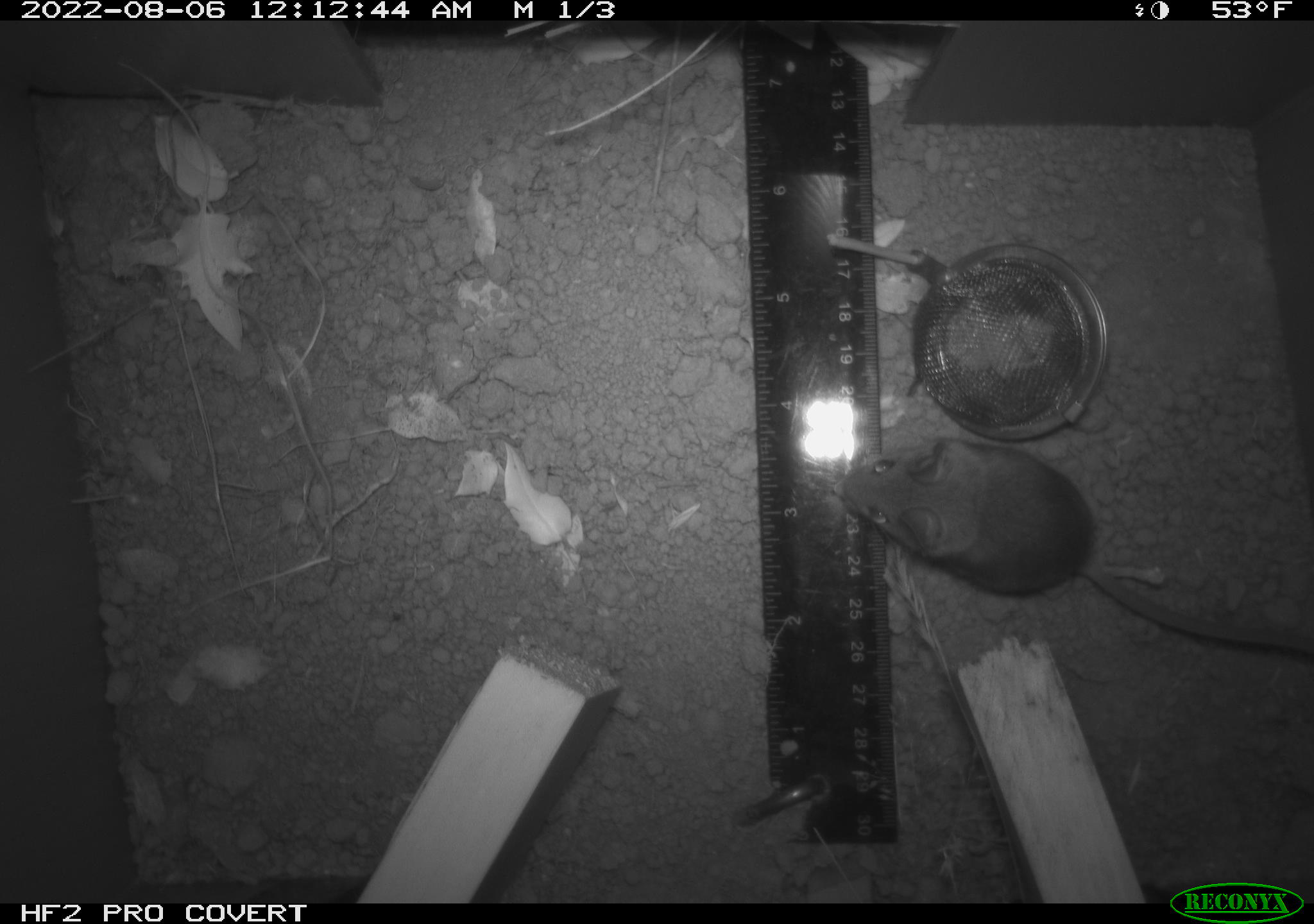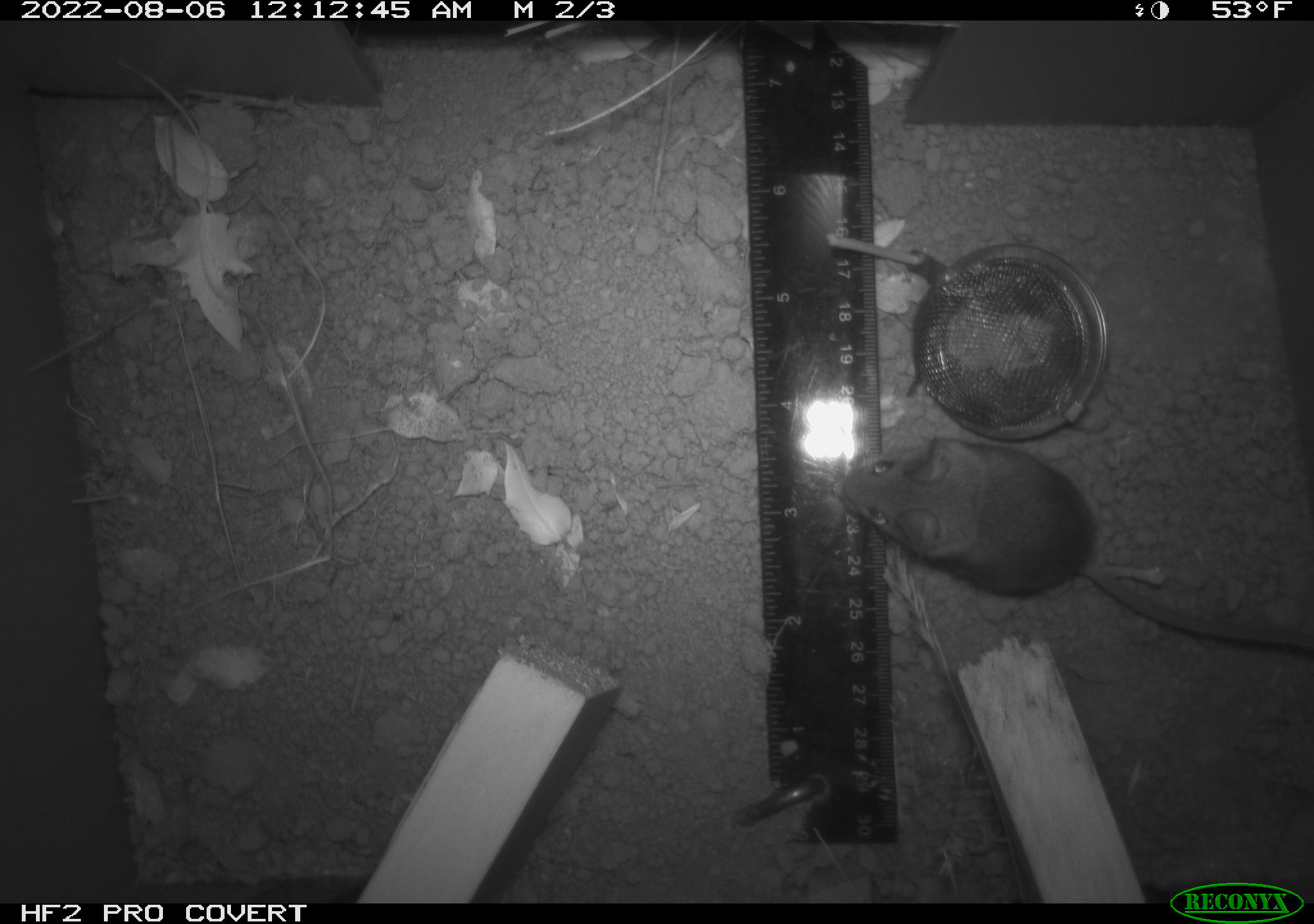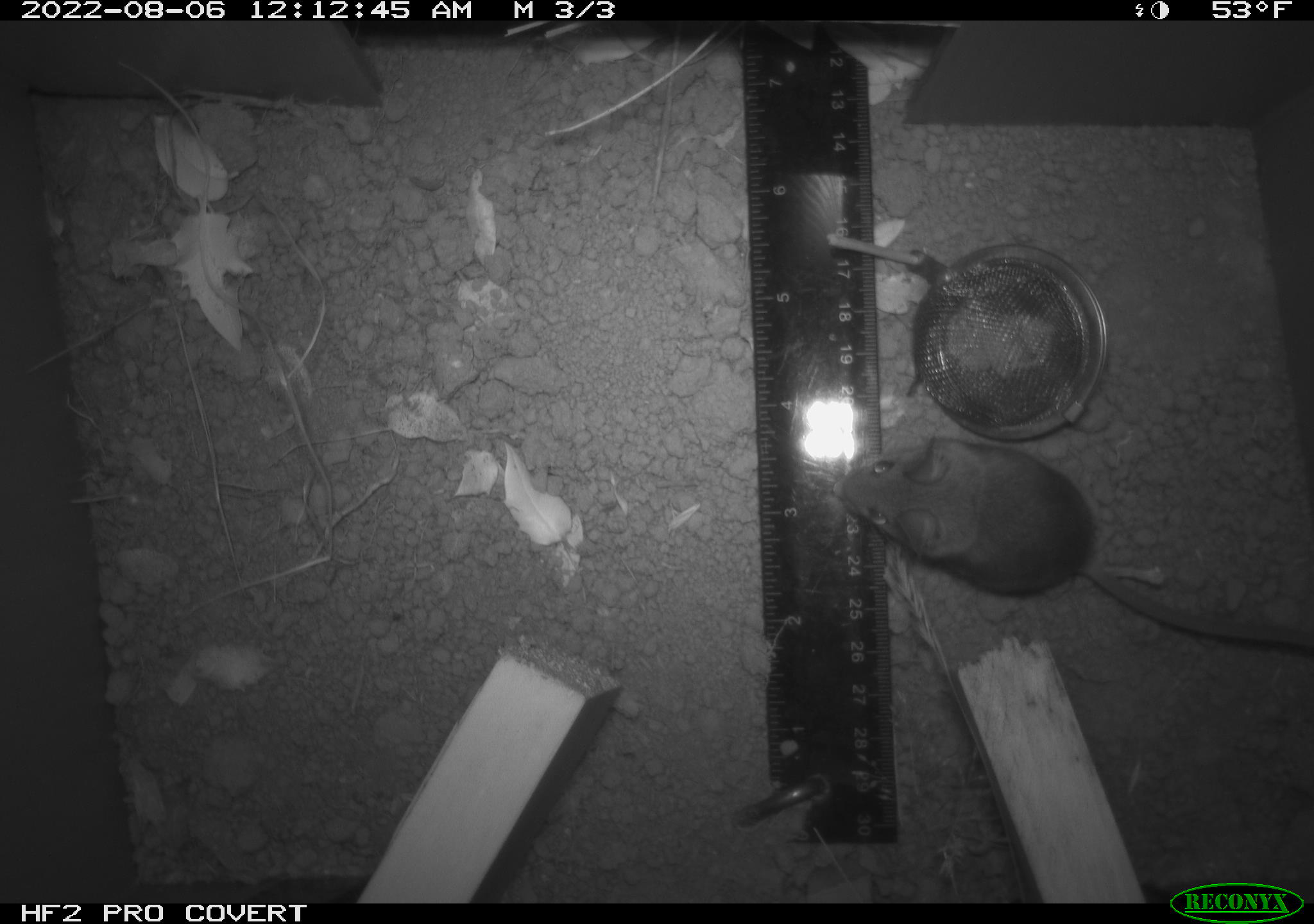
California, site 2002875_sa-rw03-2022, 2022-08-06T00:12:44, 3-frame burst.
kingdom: Animalia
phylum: Chordata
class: Mammalia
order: Rodentia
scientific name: Rodentia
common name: mouse species